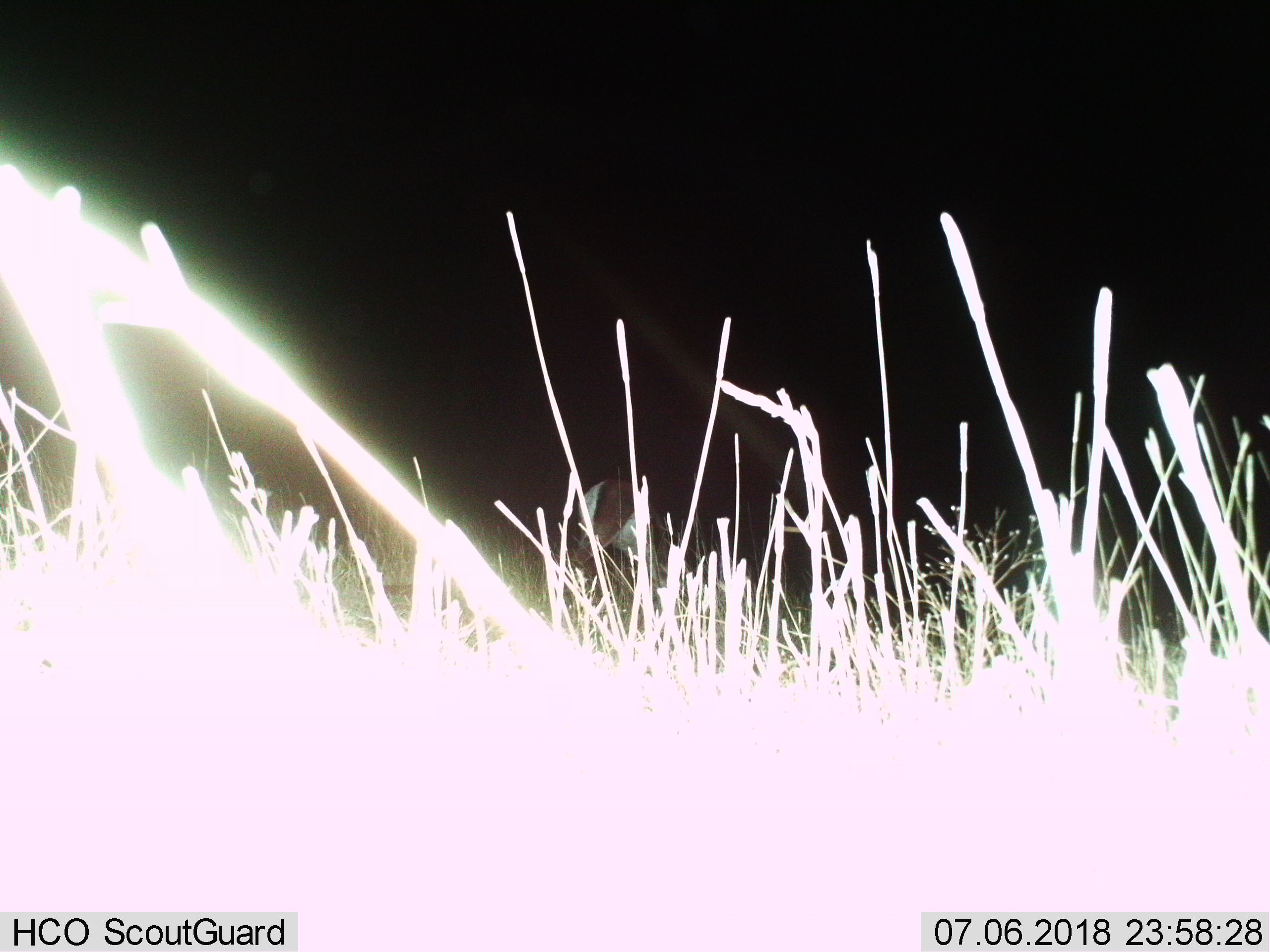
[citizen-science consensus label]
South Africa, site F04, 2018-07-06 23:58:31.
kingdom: Animalia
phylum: Chordata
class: Mammalia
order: Artiodactyla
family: Cervidae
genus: Dama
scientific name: Dama dama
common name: fallow deer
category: fallowdeer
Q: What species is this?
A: Fallowdeer (fallow deer) (Dama dama).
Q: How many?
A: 1.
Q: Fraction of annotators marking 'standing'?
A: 50%.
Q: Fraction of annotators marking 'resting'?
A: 0%.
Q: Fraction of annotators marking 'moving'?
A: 0%.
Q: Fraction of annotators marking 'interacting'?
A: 0%.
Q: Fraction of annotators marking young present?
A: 0%.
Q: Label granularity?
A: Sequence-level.